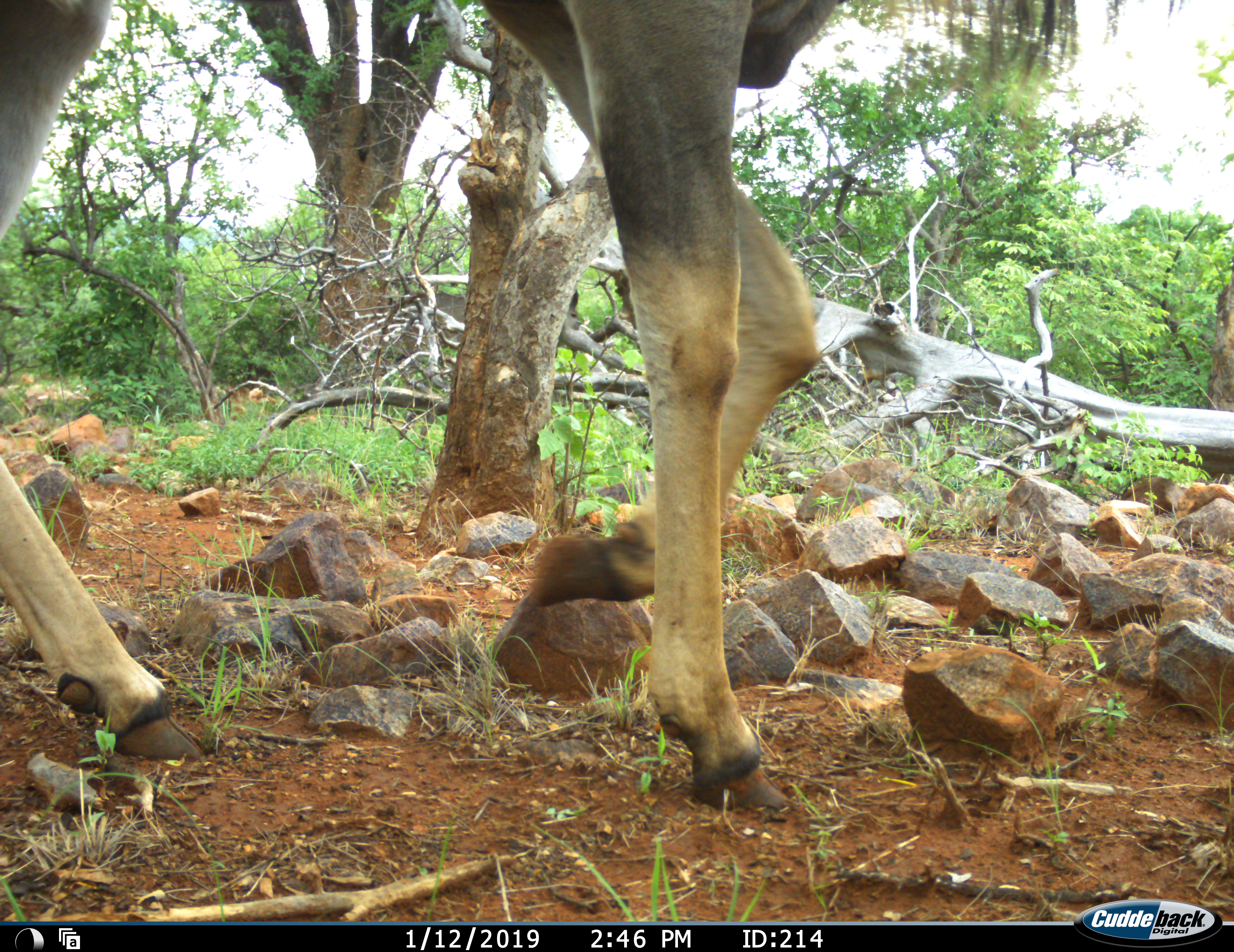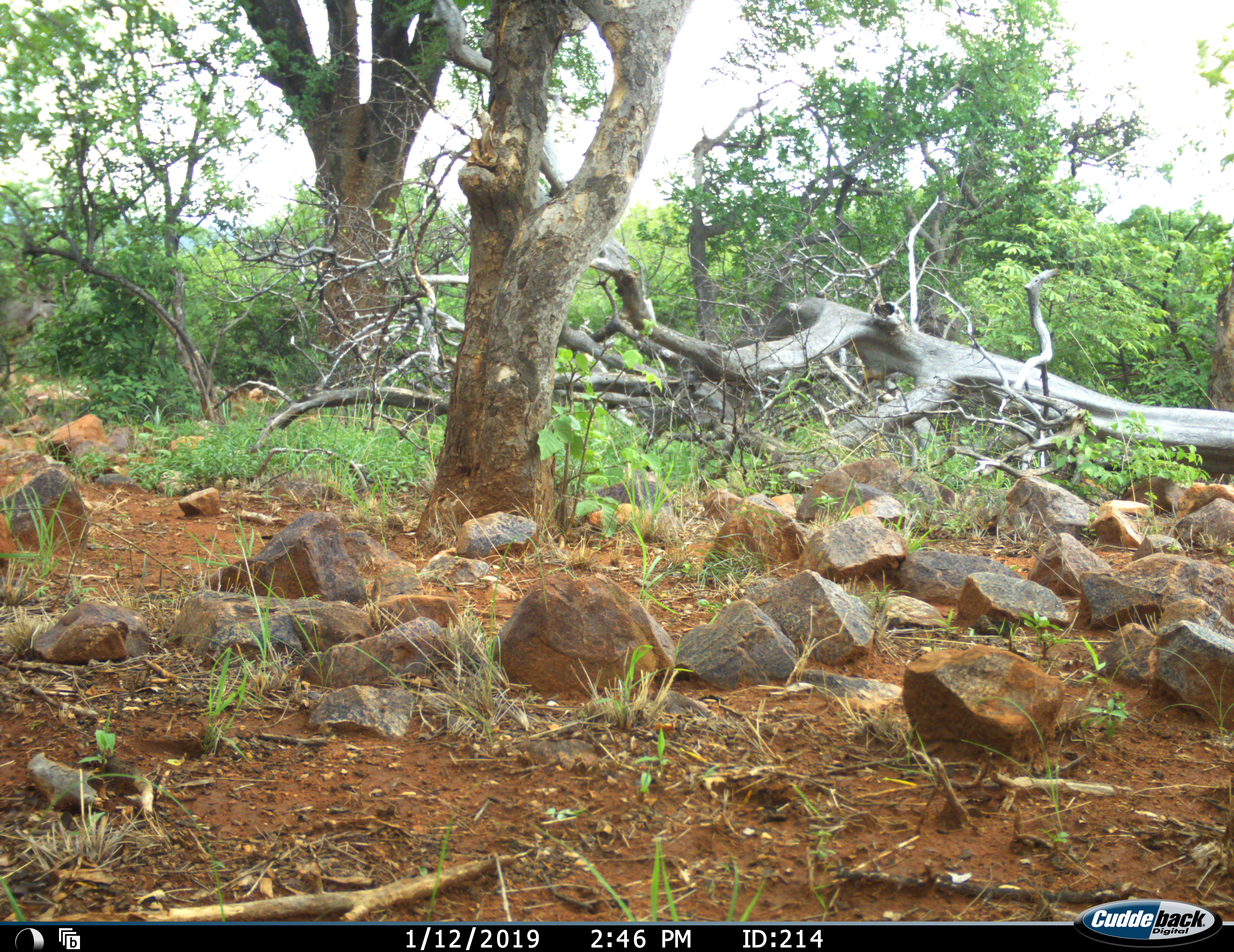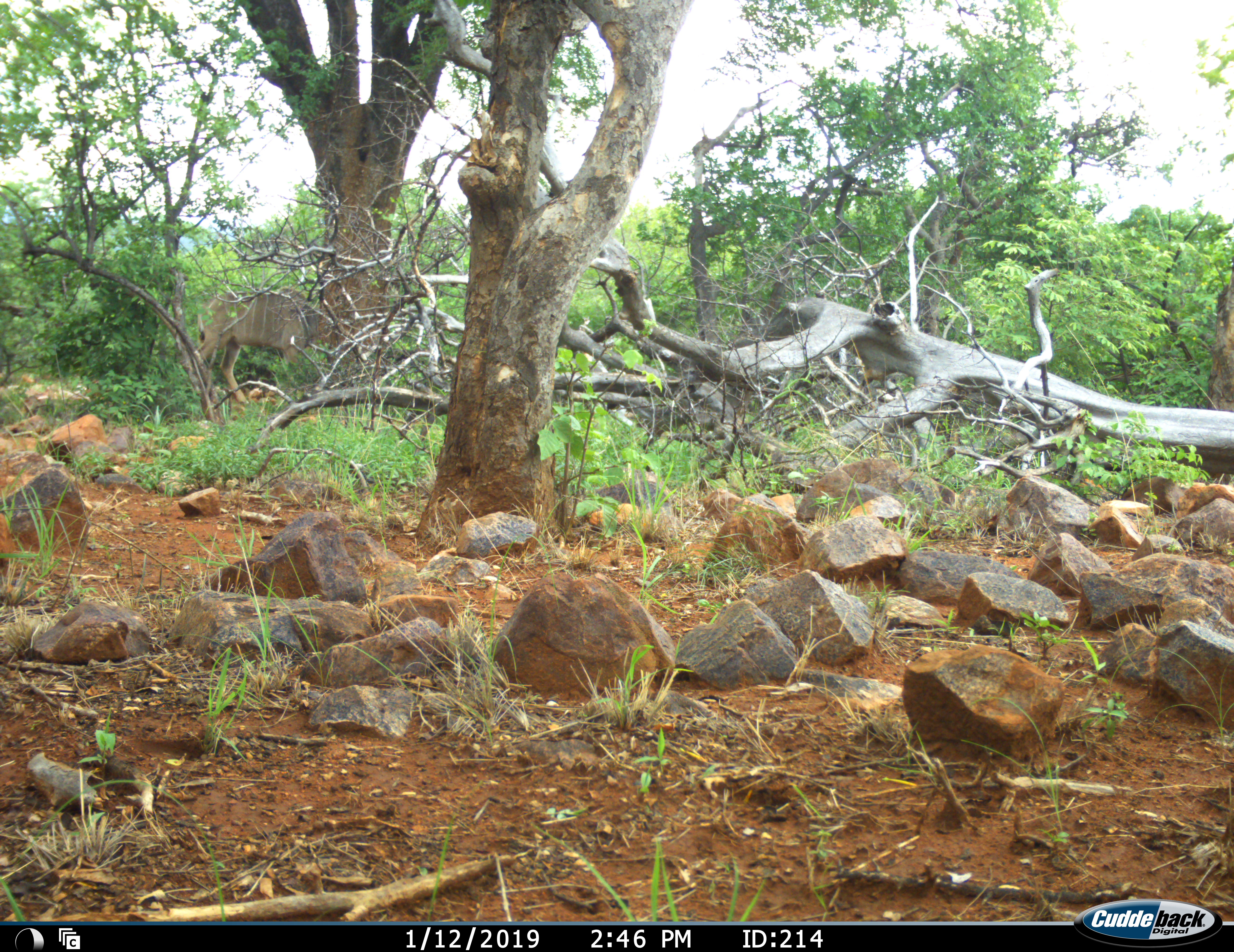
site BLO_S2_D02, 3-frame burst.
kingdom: Animalia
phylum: Chordata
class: Mammalia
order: Artiodactyla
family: Bovidae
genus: Tragelaphus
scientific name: Tragelaphus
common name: kudu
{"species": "kudu (Tragelaphus)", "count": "3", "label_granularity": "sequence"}